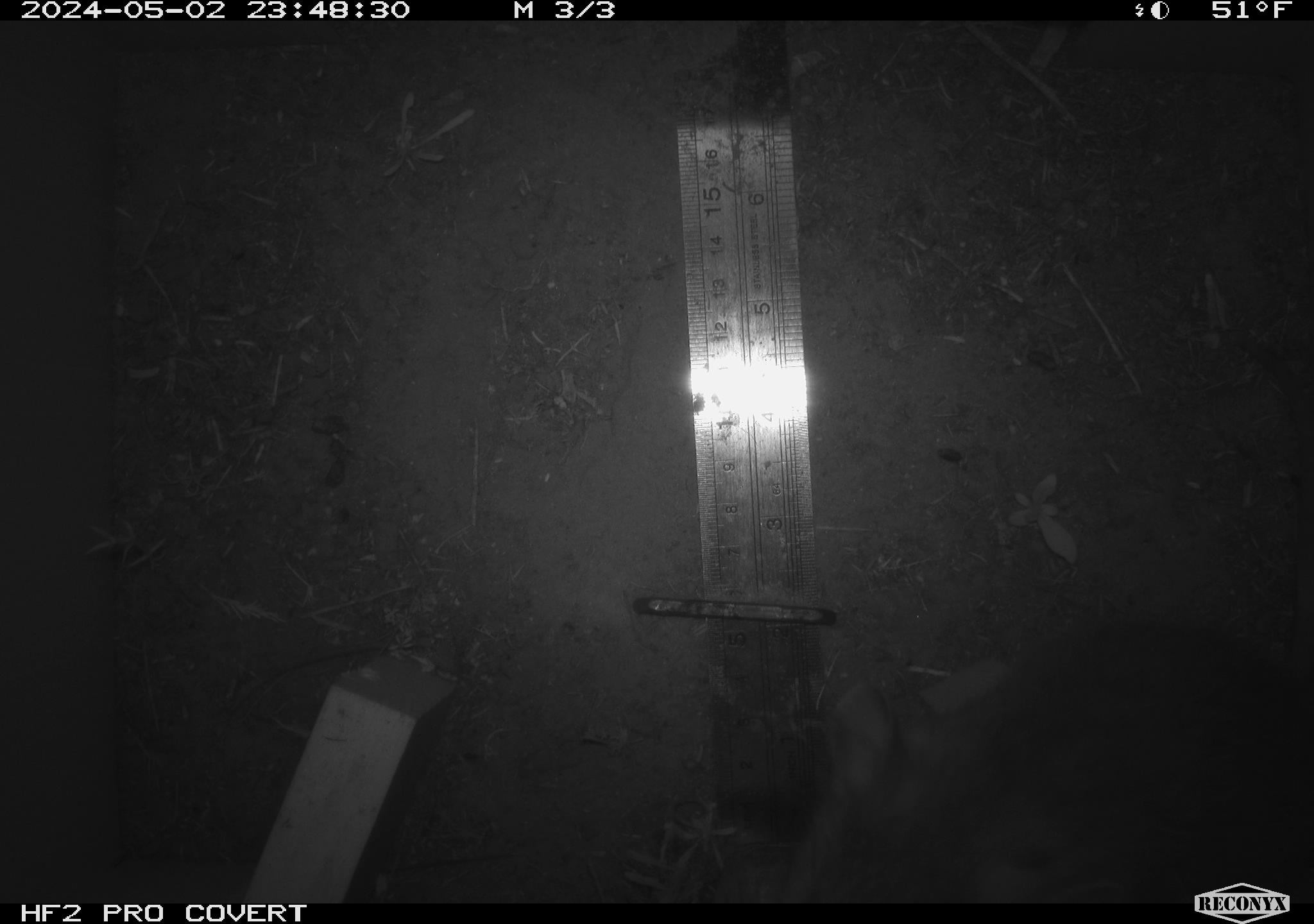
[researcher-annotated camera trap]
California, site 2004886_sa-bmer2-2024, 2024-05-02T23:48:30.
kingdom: Animalia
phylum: Chordata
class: Mammalia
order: Rodentia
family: Cricetidae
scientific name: Cricetidae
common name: hamsters, voles, lemmings, and allies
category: cricetidae family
Cricetidae family (hamsters, voles, lemmings, and allies) (Cricetidae).